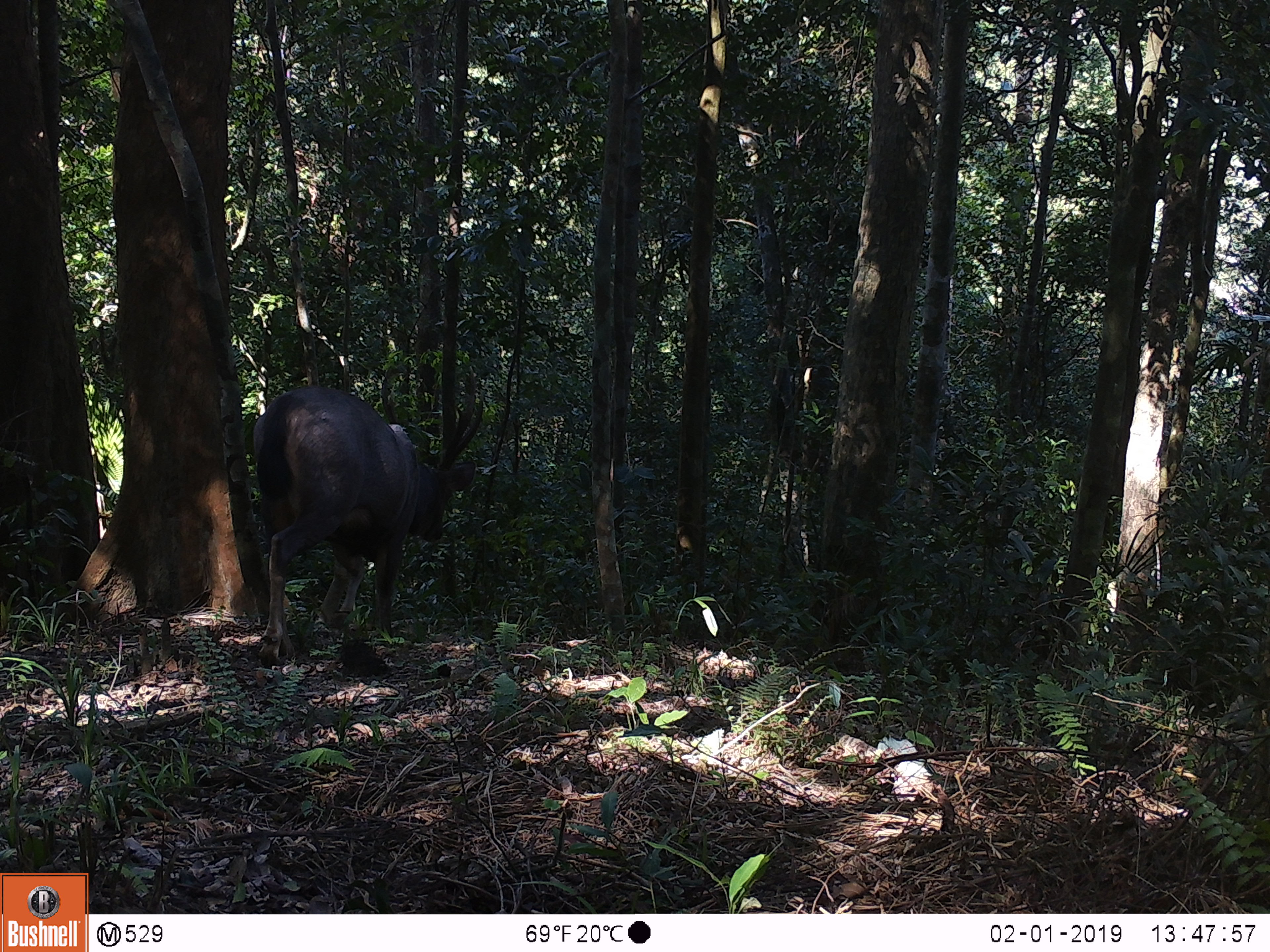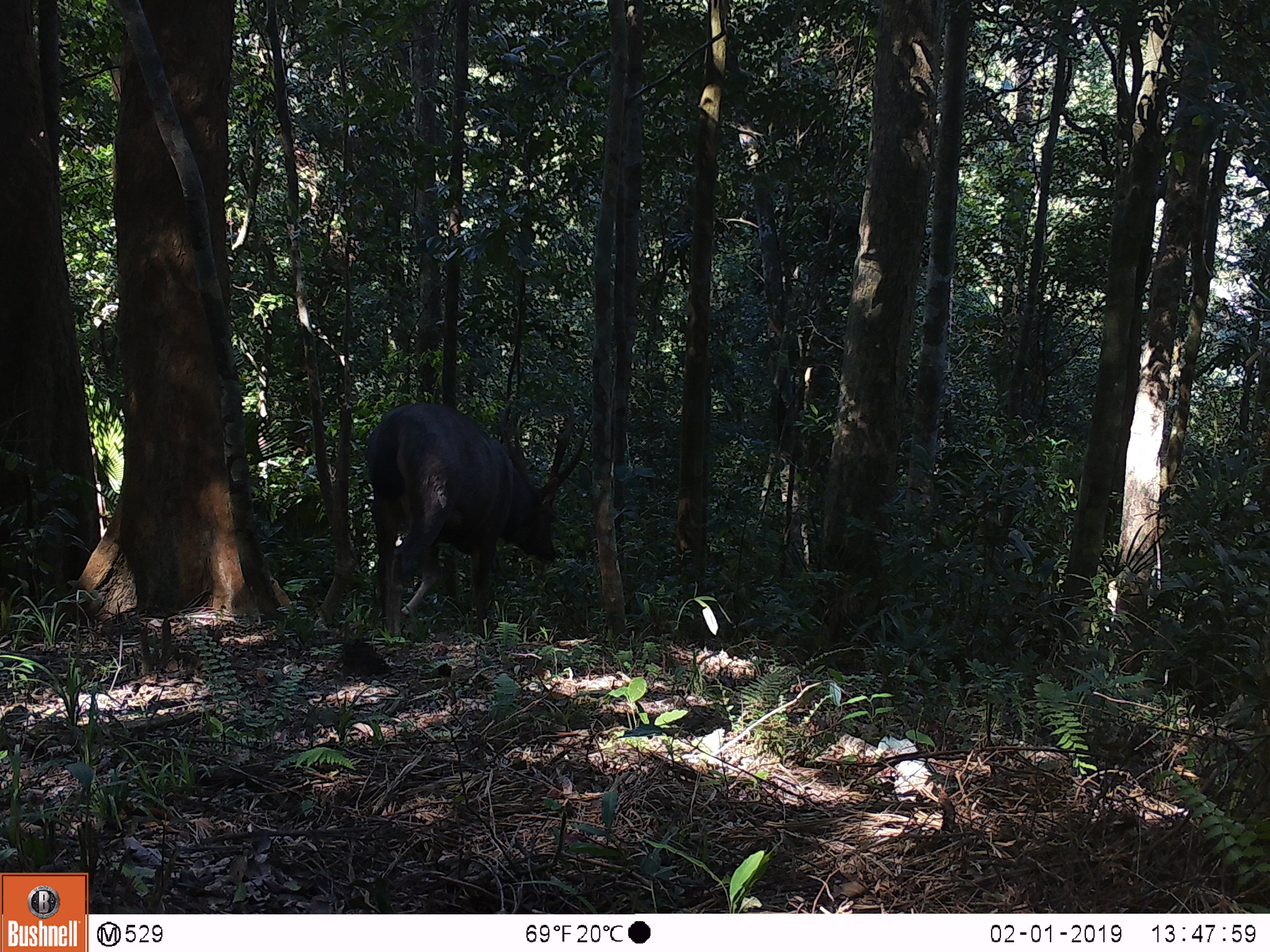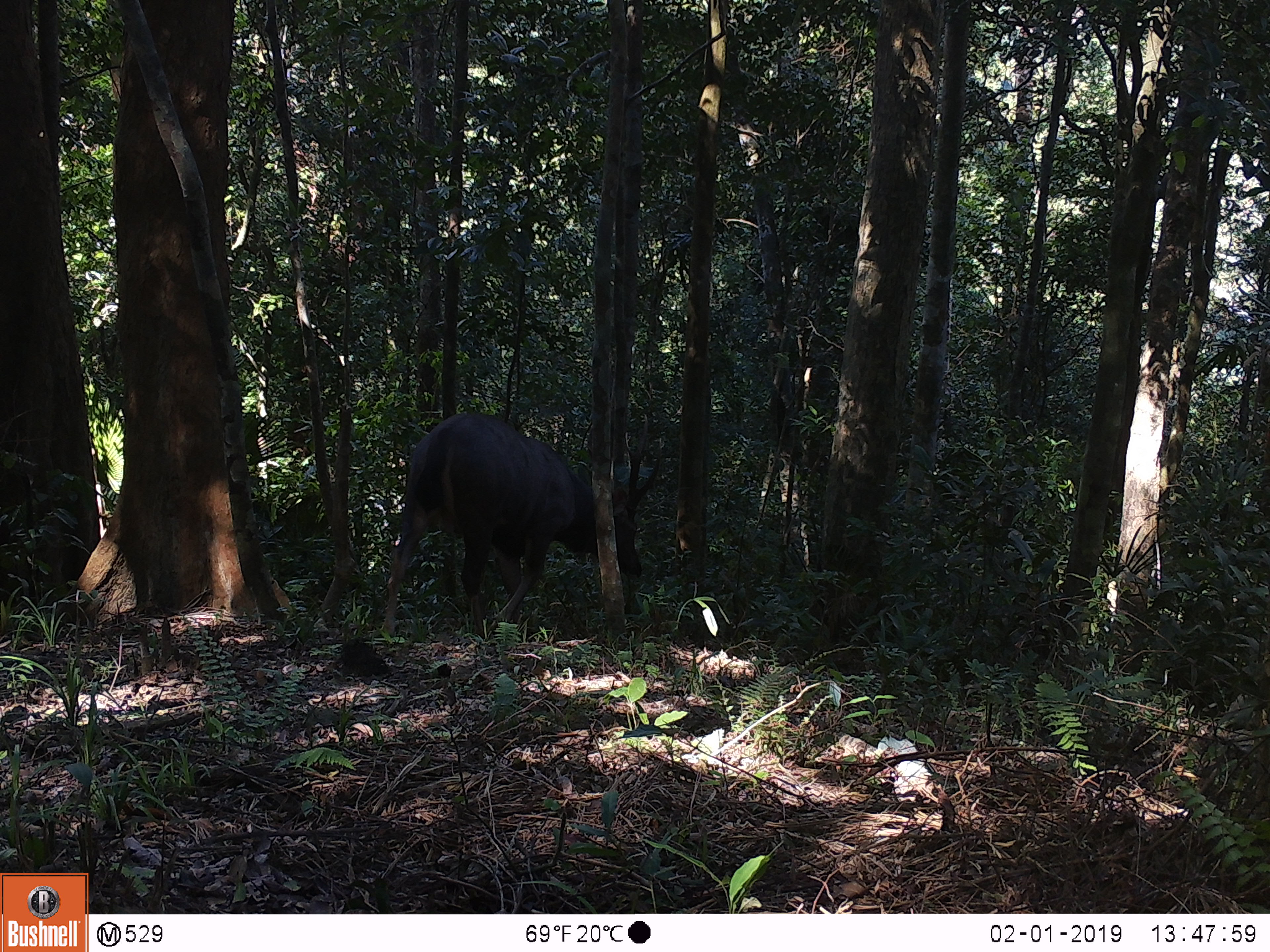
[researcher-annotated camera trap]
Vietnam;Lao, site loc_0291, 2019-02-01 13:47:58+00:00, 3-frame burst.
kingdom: Animalia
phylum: Chordata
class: Mammalia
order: Artiodactyla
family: Cervidae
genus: Rusa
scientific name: Rusa unicolor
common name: sambar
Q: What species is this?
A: Sambar (Rusa unicolor).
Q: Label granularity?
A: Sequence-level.